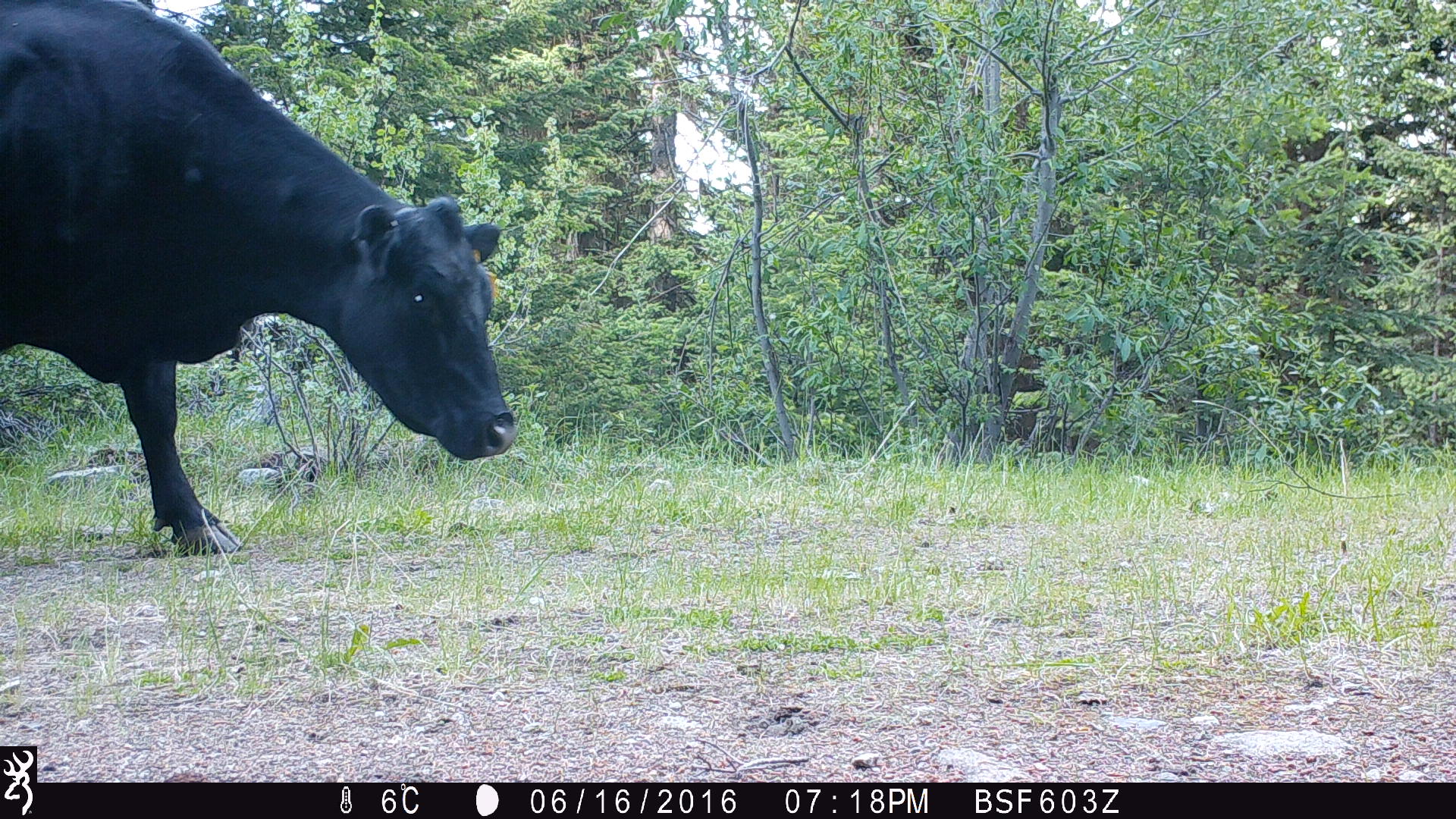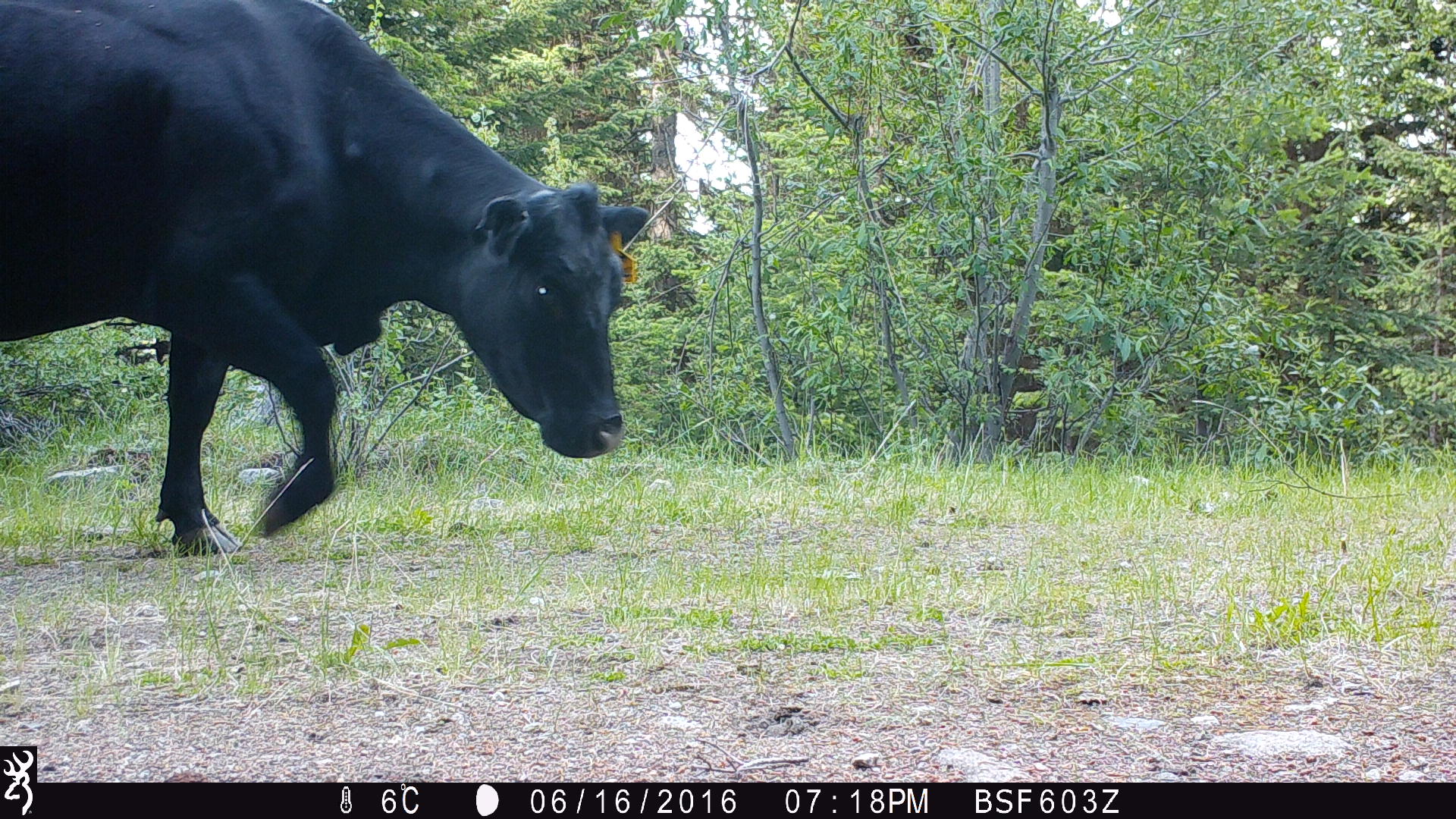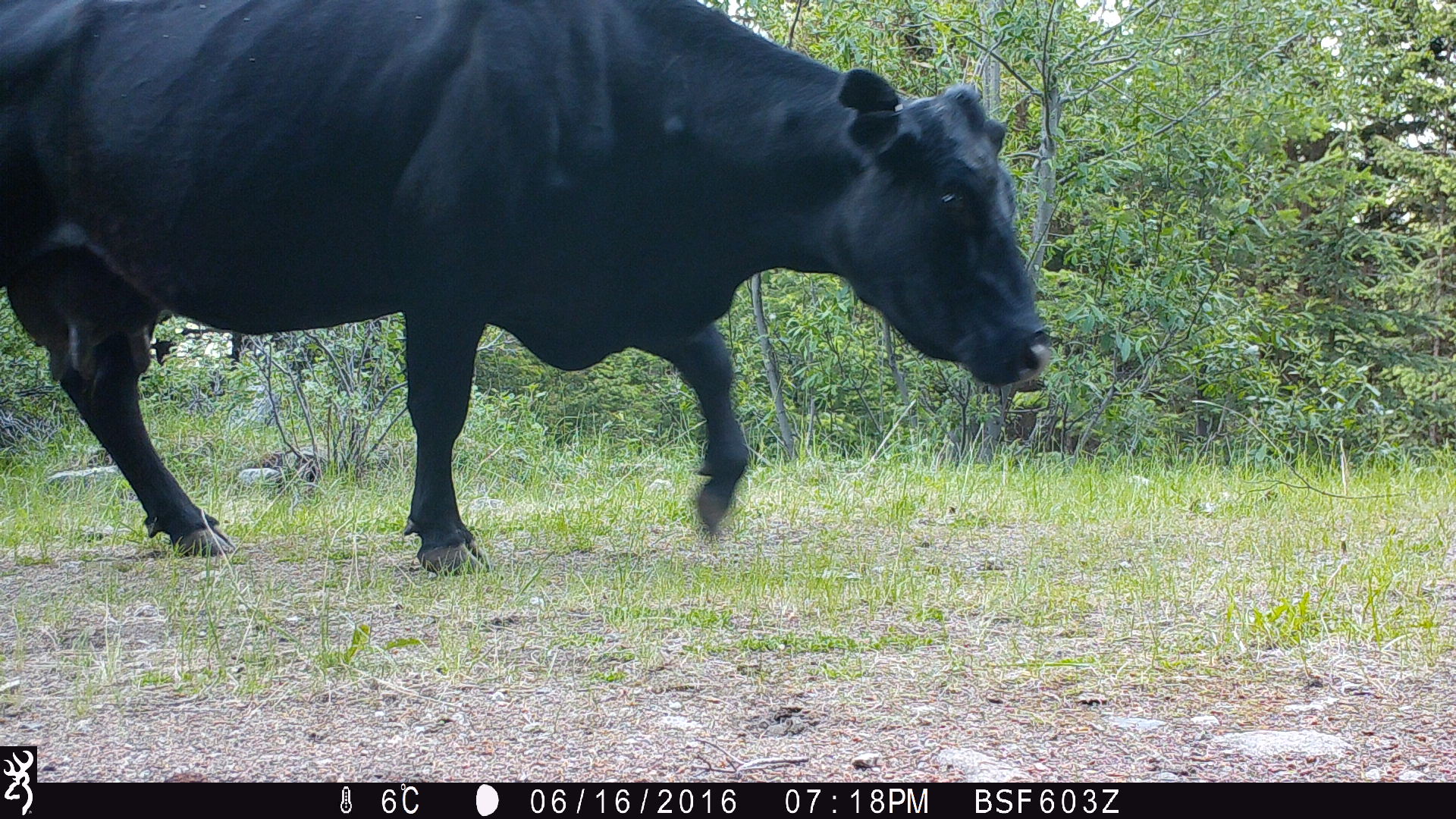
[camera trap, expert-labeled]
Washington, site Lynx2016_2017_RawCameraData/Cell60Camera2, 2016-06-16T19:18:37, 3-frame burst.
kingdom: Animalia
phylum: Chordata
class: Mammalia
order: Artiodactyla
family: Bovidae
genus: Bos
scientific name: Bos taurus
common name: domestic cattle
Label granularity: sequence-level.